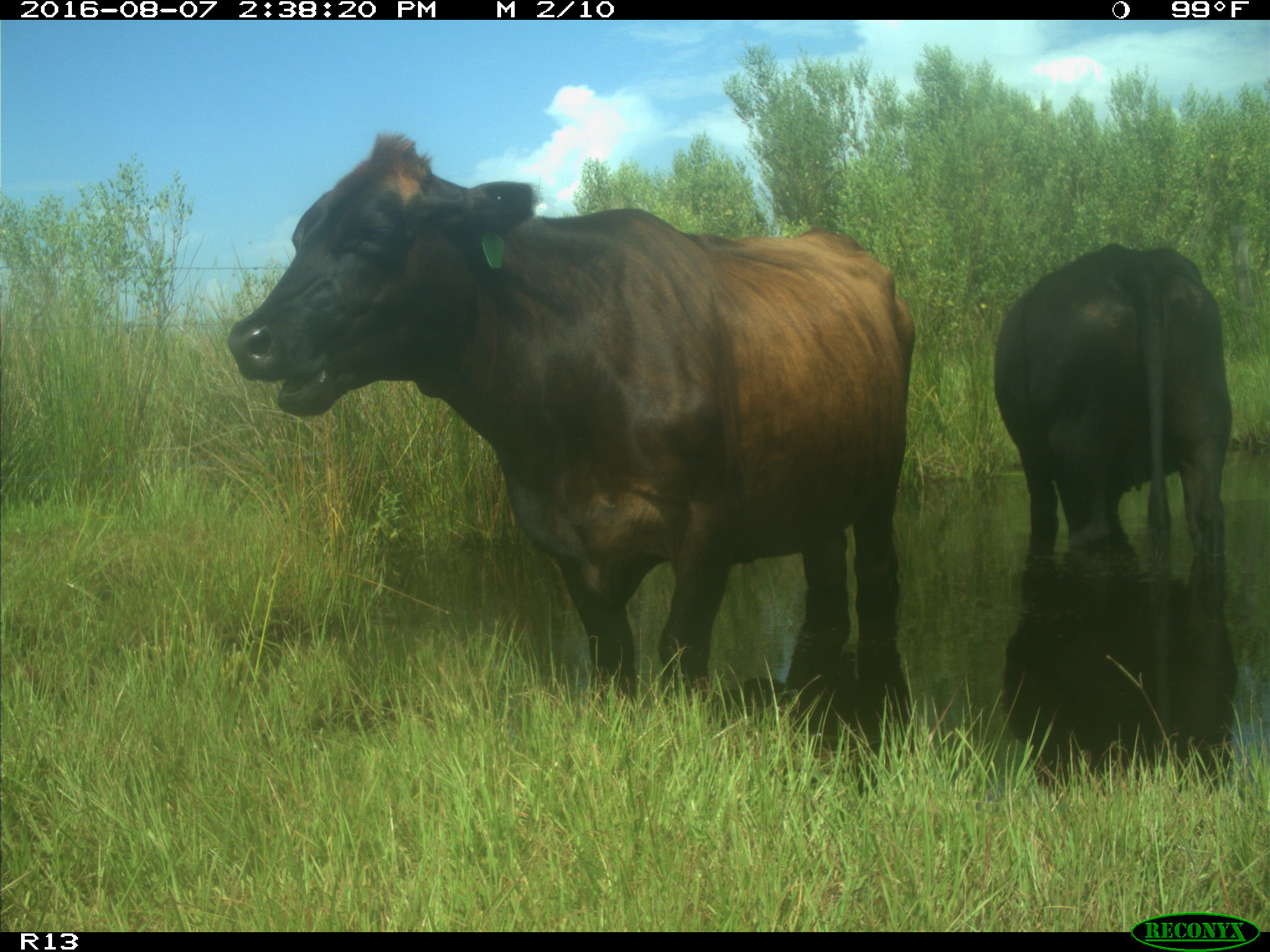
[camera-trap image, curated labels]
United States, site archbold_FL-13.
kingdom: Animalia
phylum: Chordata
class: Mammalia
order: Artiodactyla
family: Bovidae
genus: Bos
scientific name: Bos taurus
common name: domestic cow